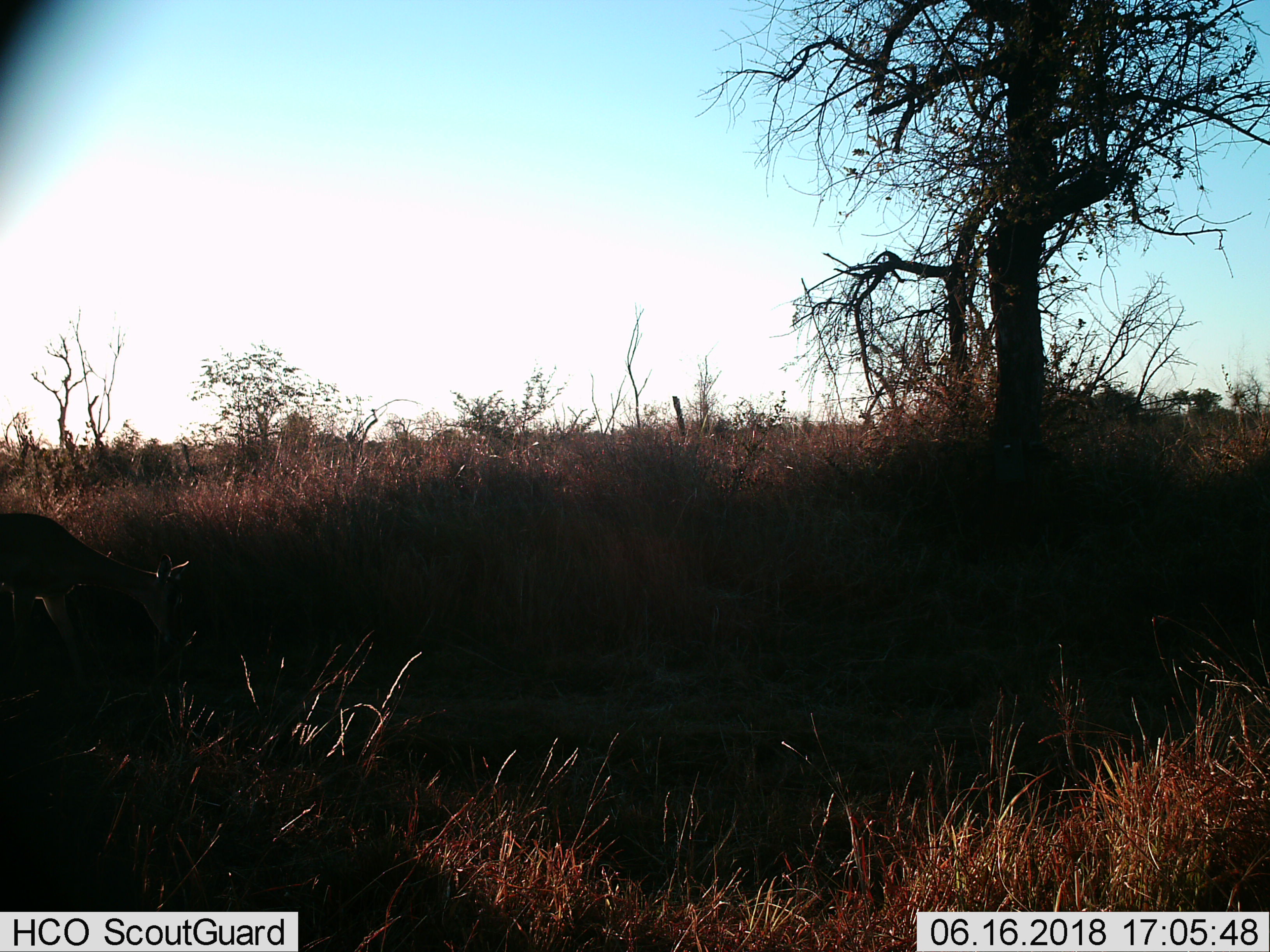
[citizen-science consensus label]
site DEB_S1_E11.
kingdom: Animalia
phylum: Chordata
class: Mammalia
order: Artiodactyla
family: Bovidae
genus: Aepyceros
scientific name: Aepyceros melampus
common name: impala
Impala (Aepyceros melampus), count 1. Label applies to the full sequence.